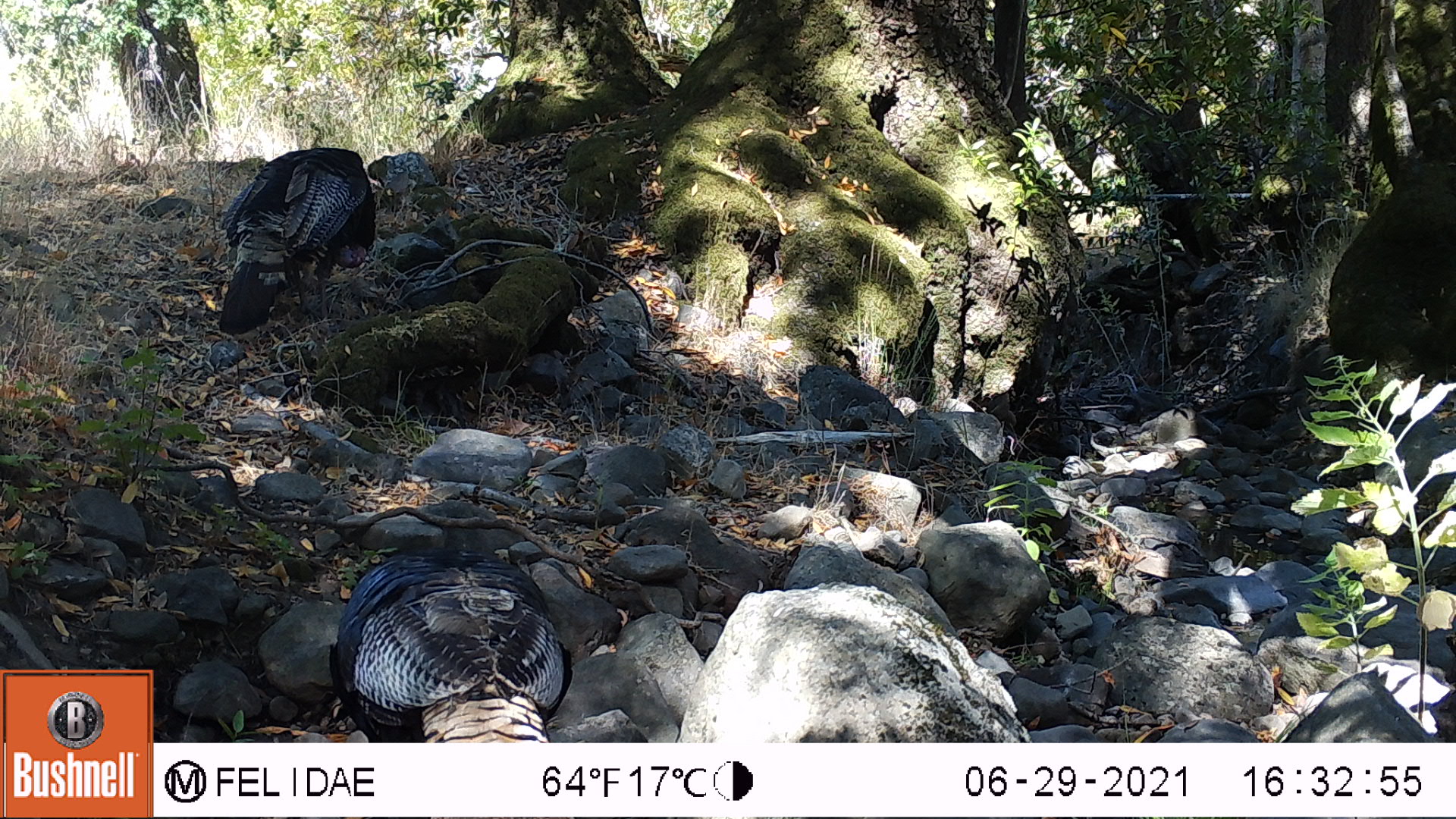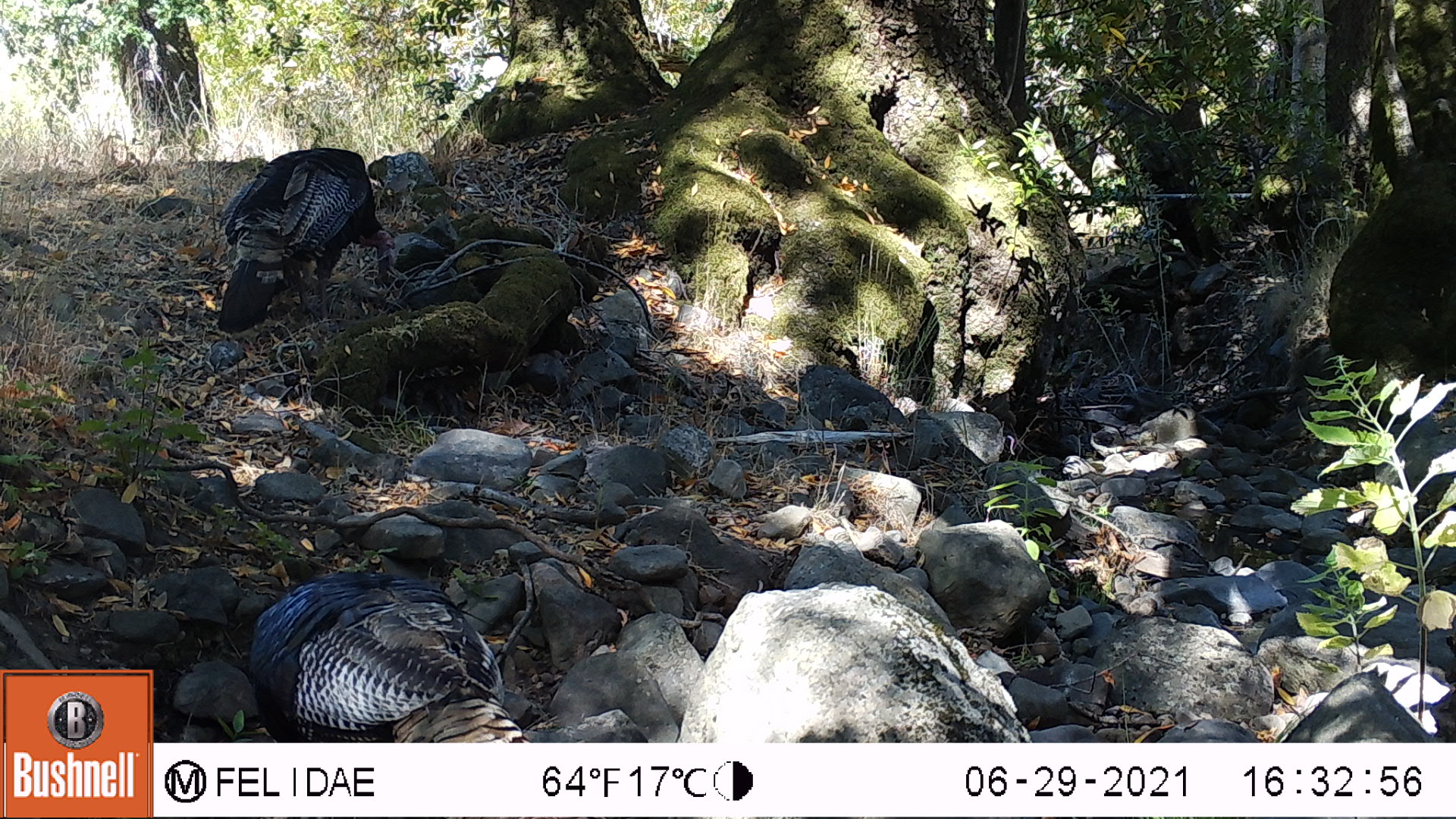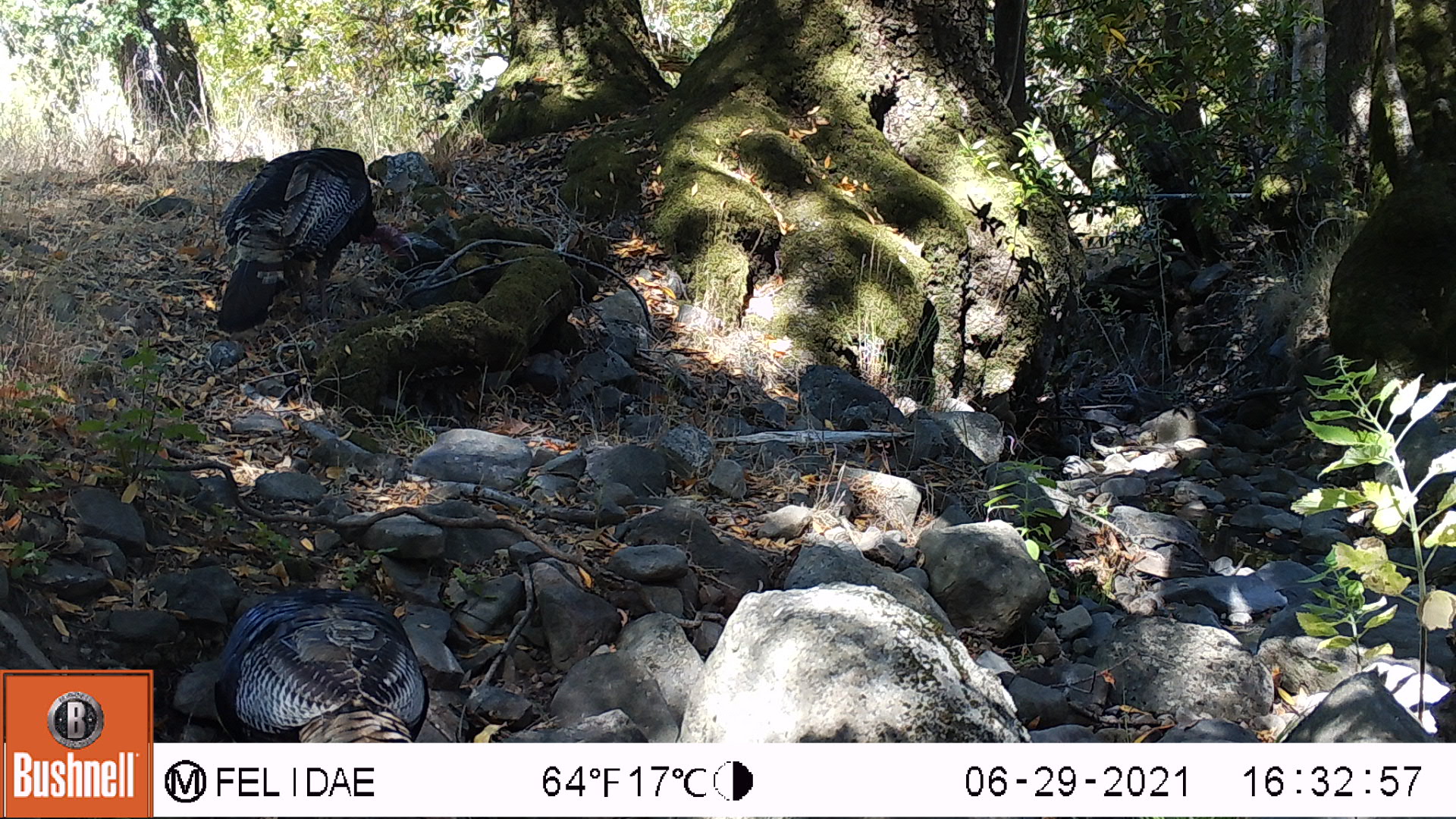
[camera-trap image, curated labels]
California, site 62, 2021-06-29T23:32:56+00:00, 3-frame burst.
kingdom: Animalia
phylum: Chordata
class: Aves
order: Galliformes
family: Phasianidae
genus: Meleagris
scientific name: Meleagris gallopavo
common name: turkey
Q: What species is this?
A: Turkey (Meleagris gallopavo).